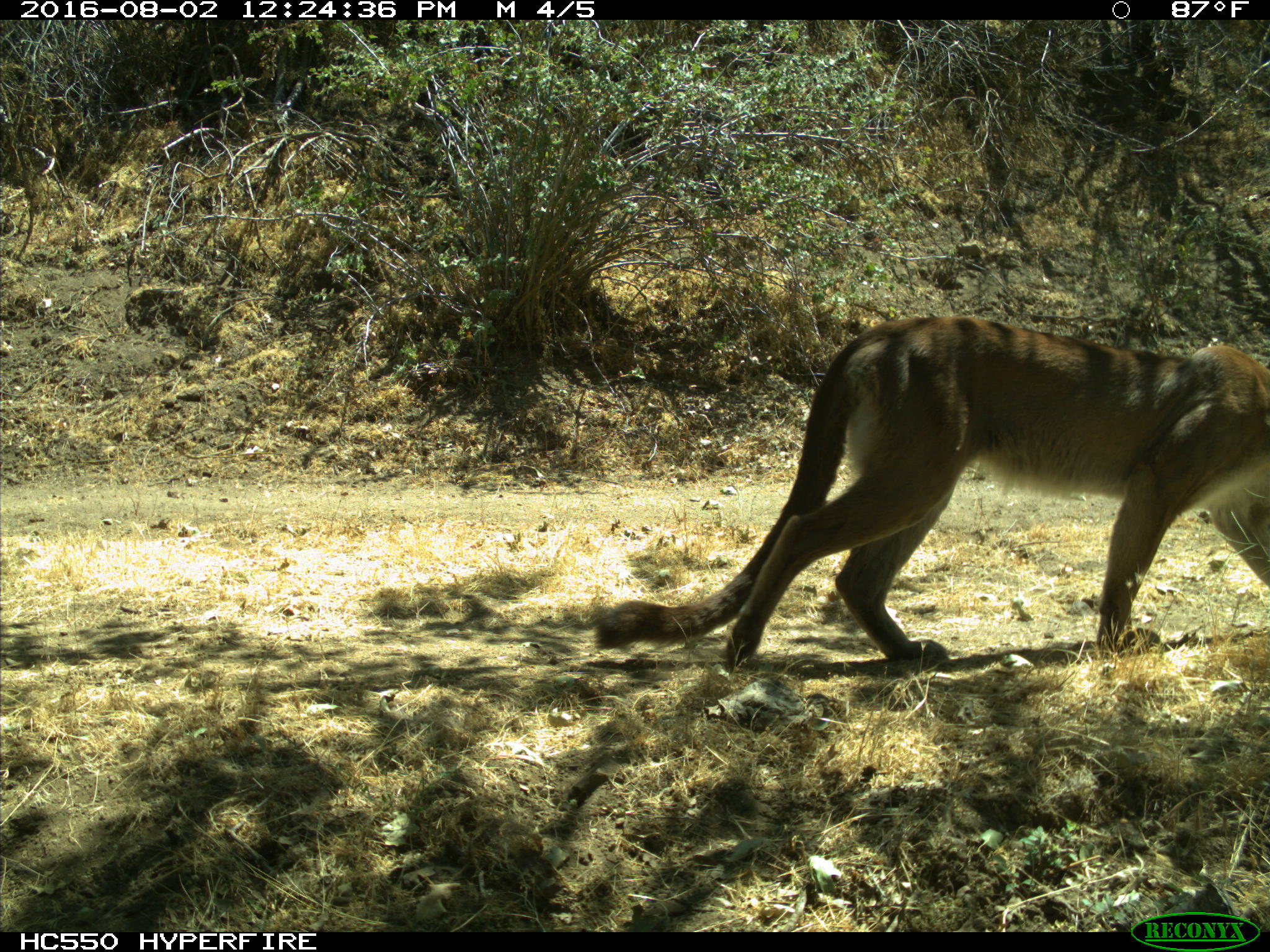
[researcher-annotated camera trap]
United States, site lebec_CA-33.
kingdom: Animalia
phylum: Chordata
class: Mammalia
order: Carnivora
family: Felidae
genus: Puma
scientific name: Puma concolor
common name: mountain lion